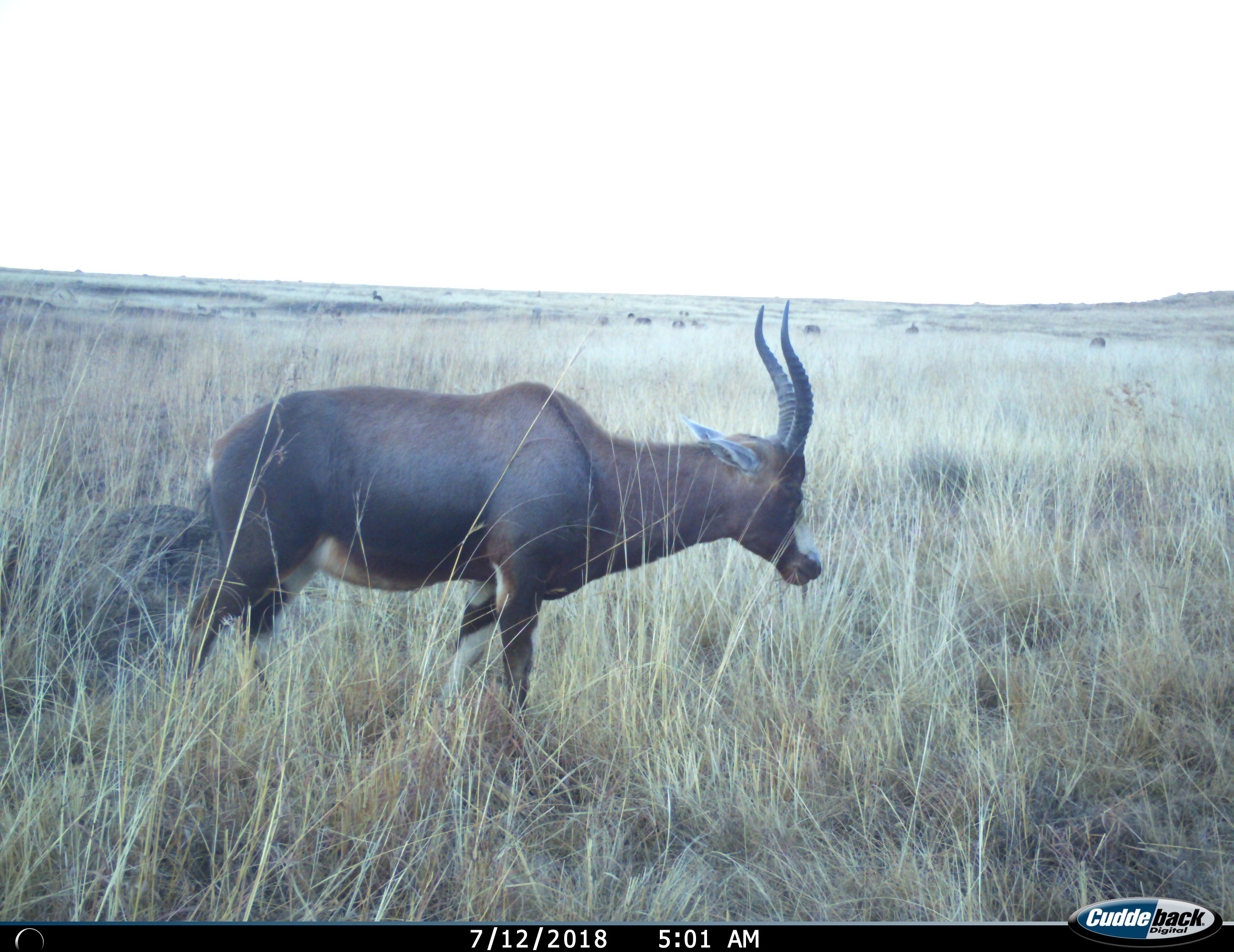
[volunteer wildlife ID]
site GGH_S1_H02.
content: unidentified animal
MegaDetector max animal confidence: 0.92